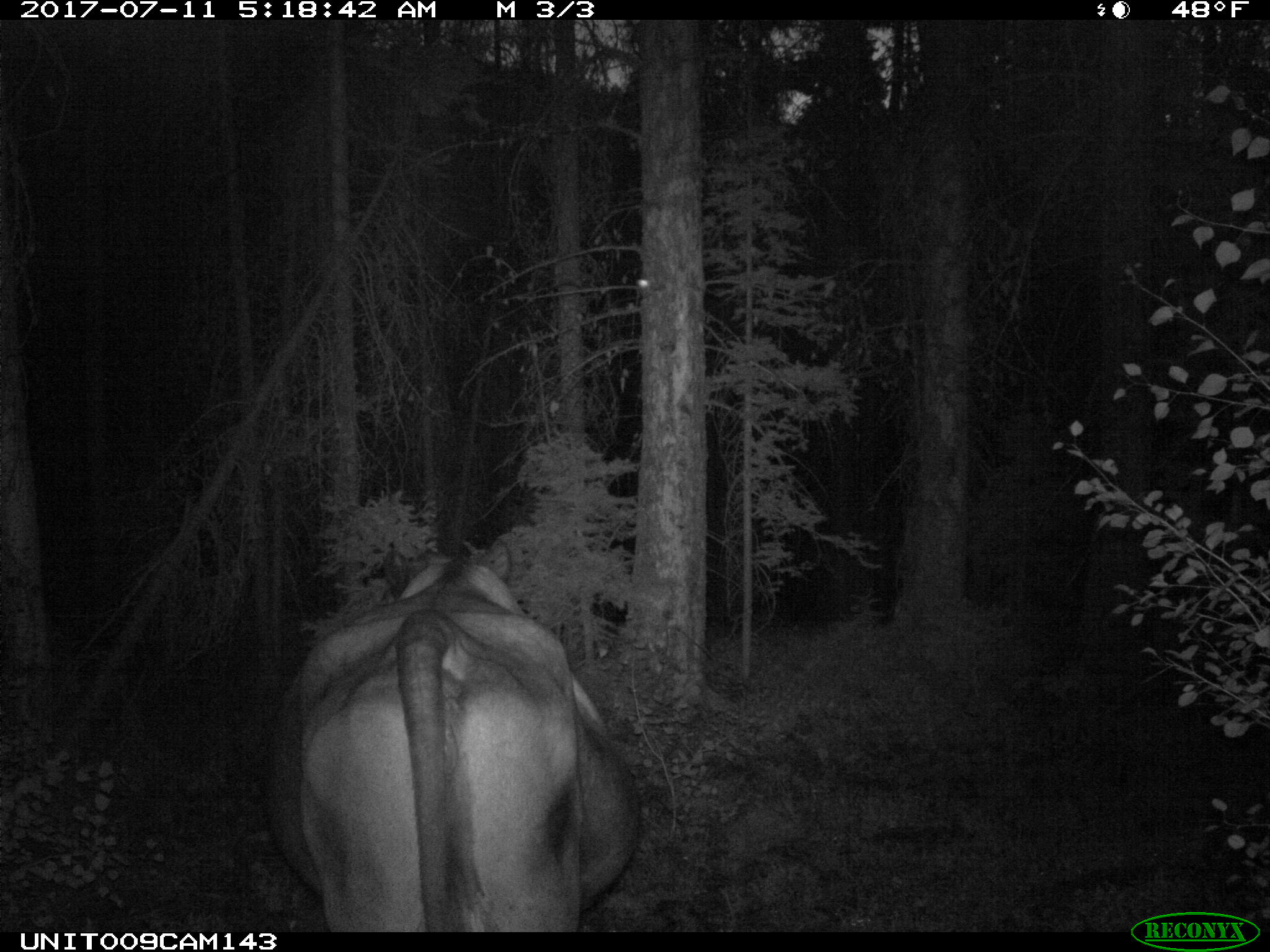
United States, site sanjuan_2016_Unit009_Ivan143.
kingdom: Animalia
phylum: Chordata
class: Mammalia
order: Artiodactyla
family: Bovidae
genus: Bos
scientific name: Bos taurus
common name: domestic cow